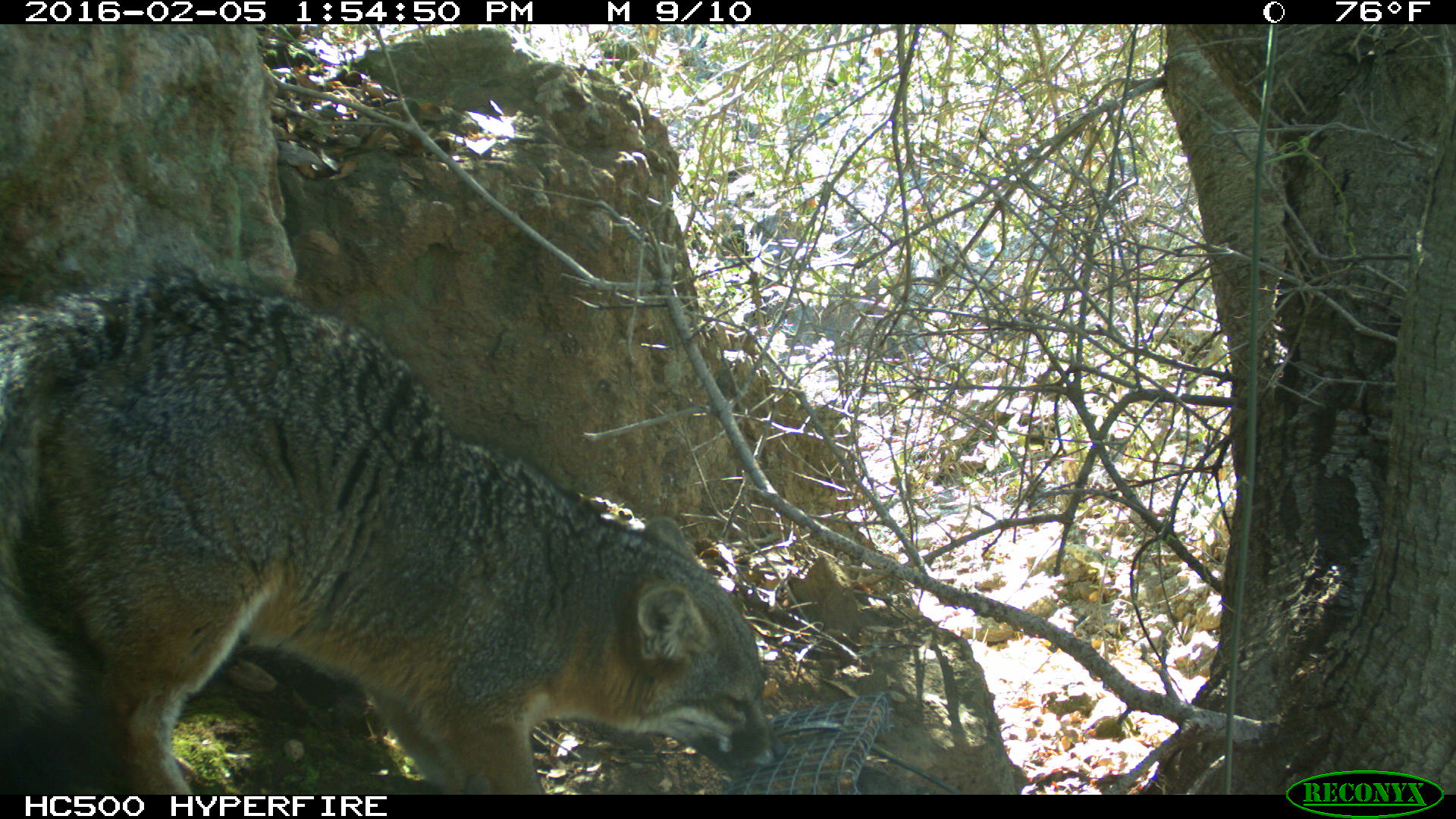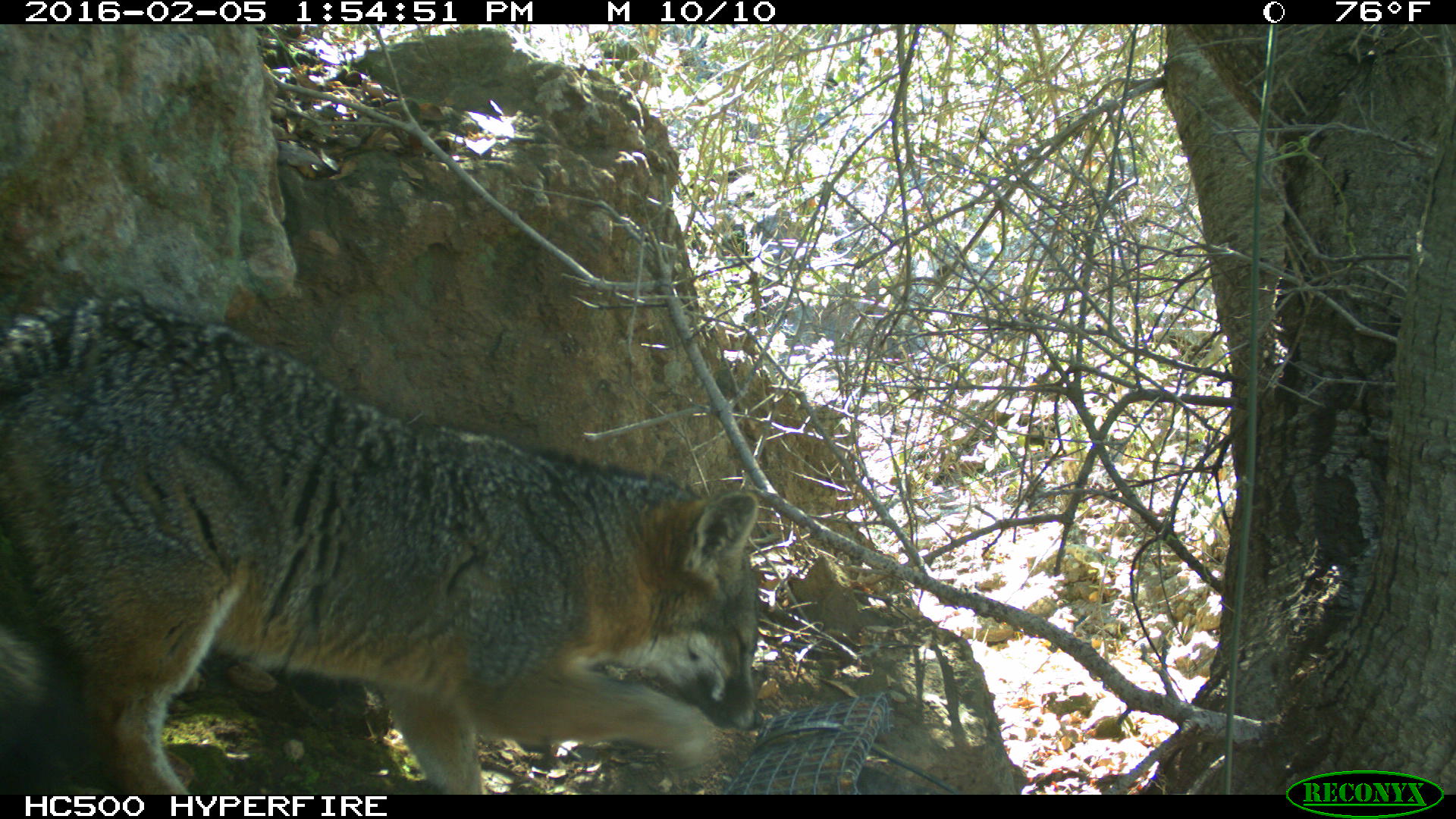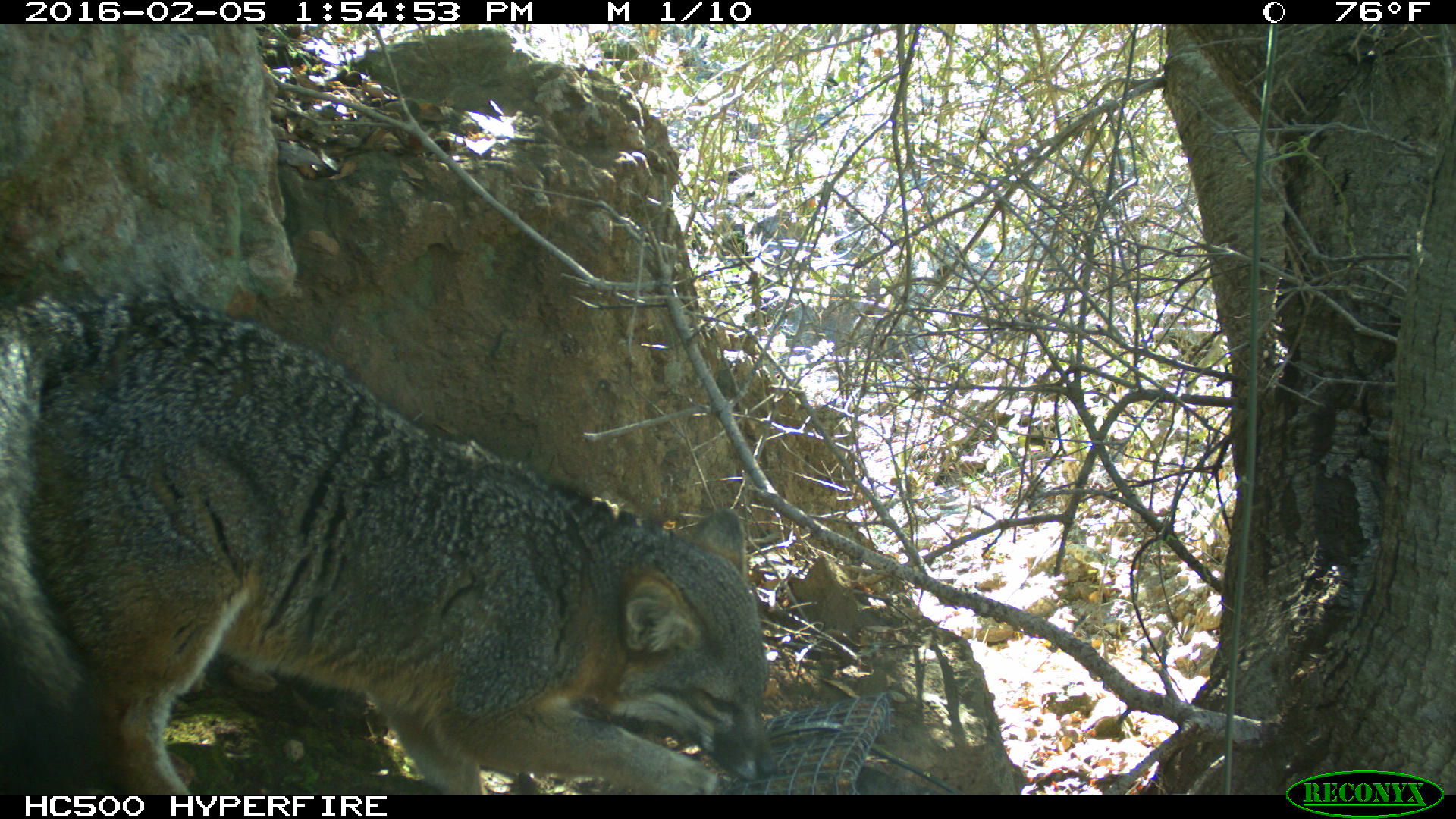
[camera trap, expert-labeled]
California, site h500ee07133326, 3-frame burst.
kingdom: Animalia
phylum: Chordata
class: Mammalia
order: Carnivora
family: Canidae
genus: Urocyon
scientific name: Urocyon littoralis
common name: island fox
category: fox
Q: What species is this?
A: Fox (island fox) (Urocyon littoralis).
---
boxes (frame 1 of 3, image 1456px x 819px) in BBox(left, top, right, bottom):
fox: BBox(0, 265, 783, 795)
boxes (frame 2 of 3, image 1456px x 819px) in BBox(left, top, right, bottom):
fox: BBox(0, 281, 764, 792)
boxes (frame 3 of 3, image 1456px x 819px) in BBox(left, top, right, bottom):
fox: BBox(0, 287, 779, 793)